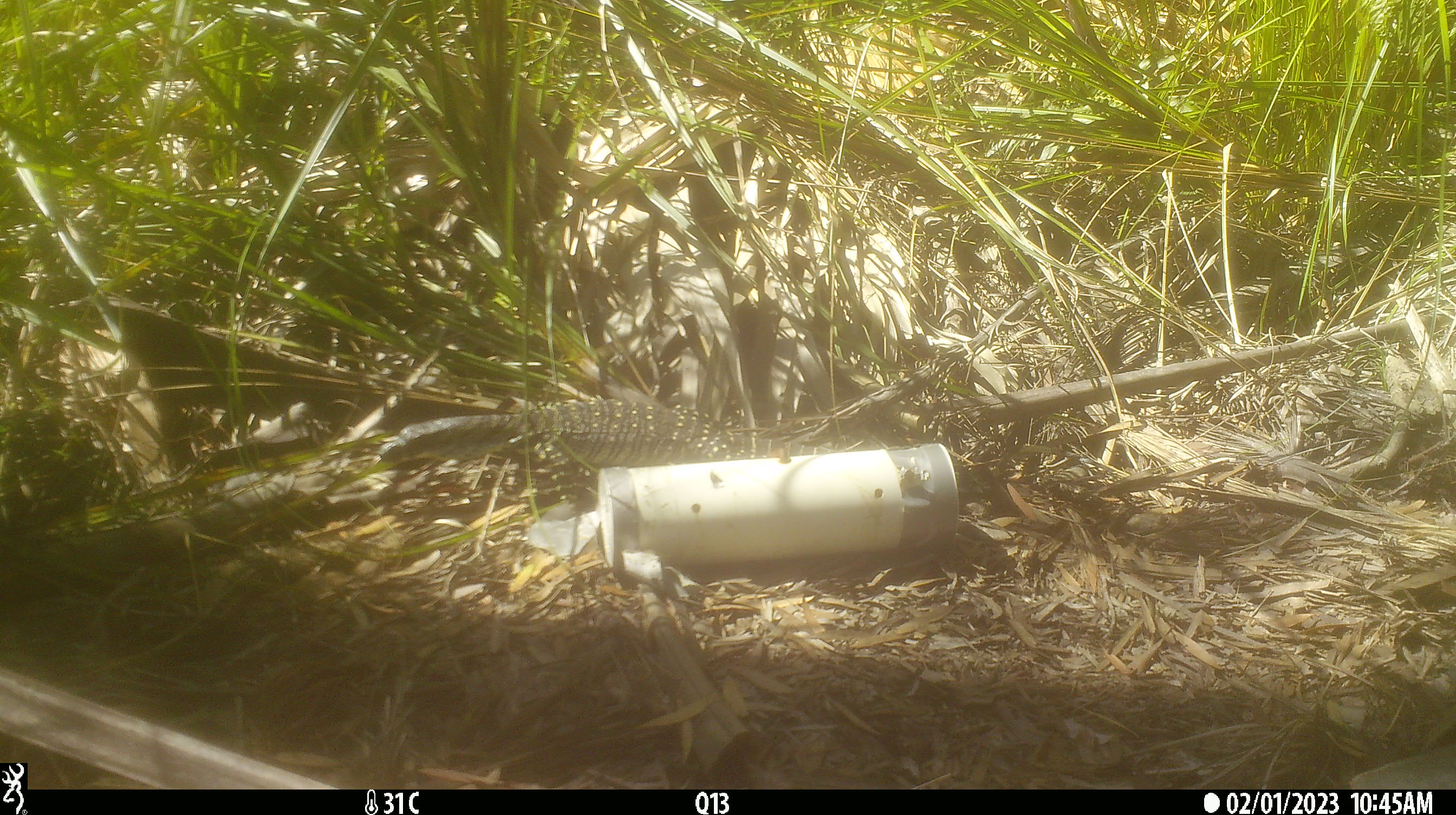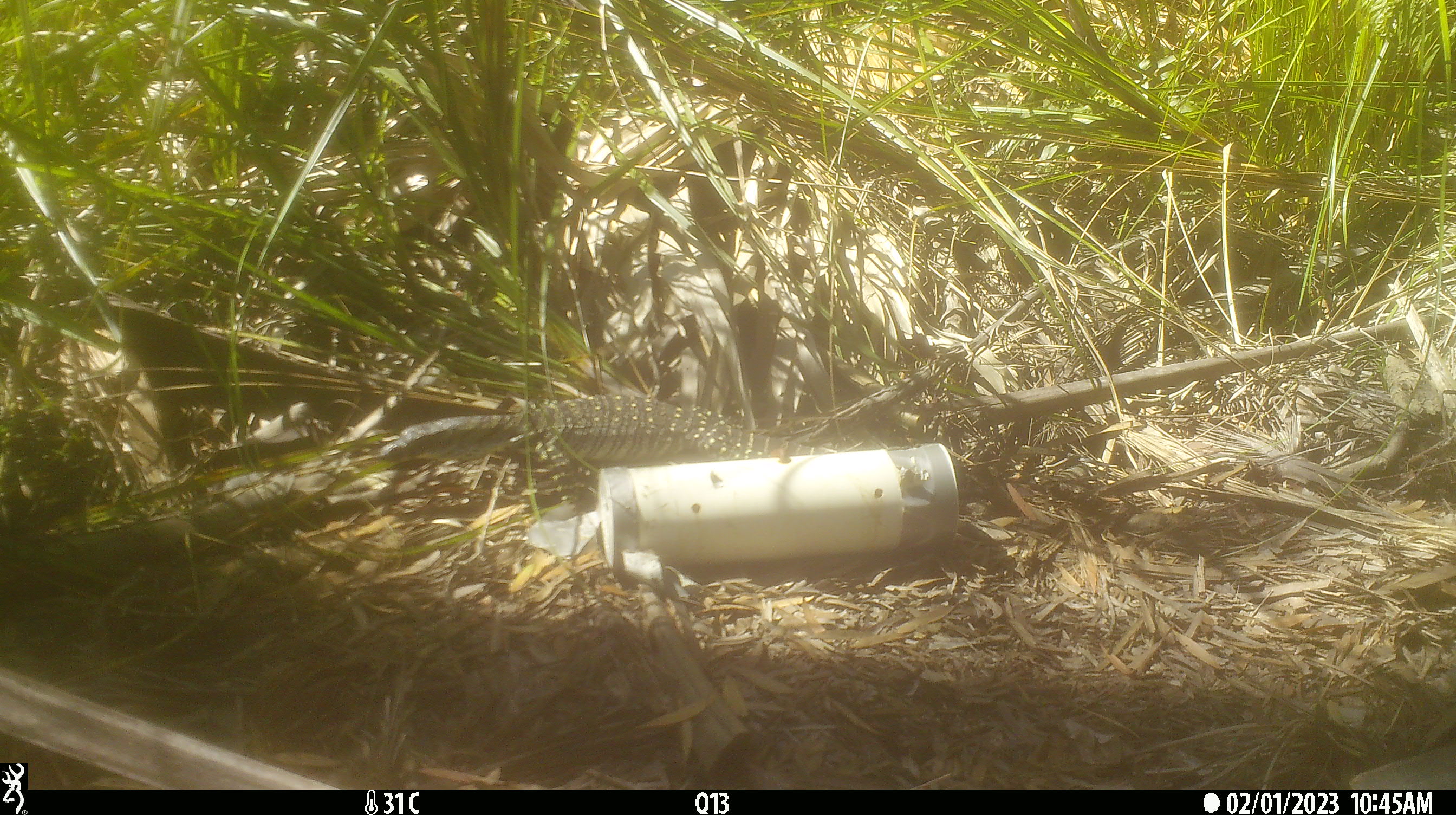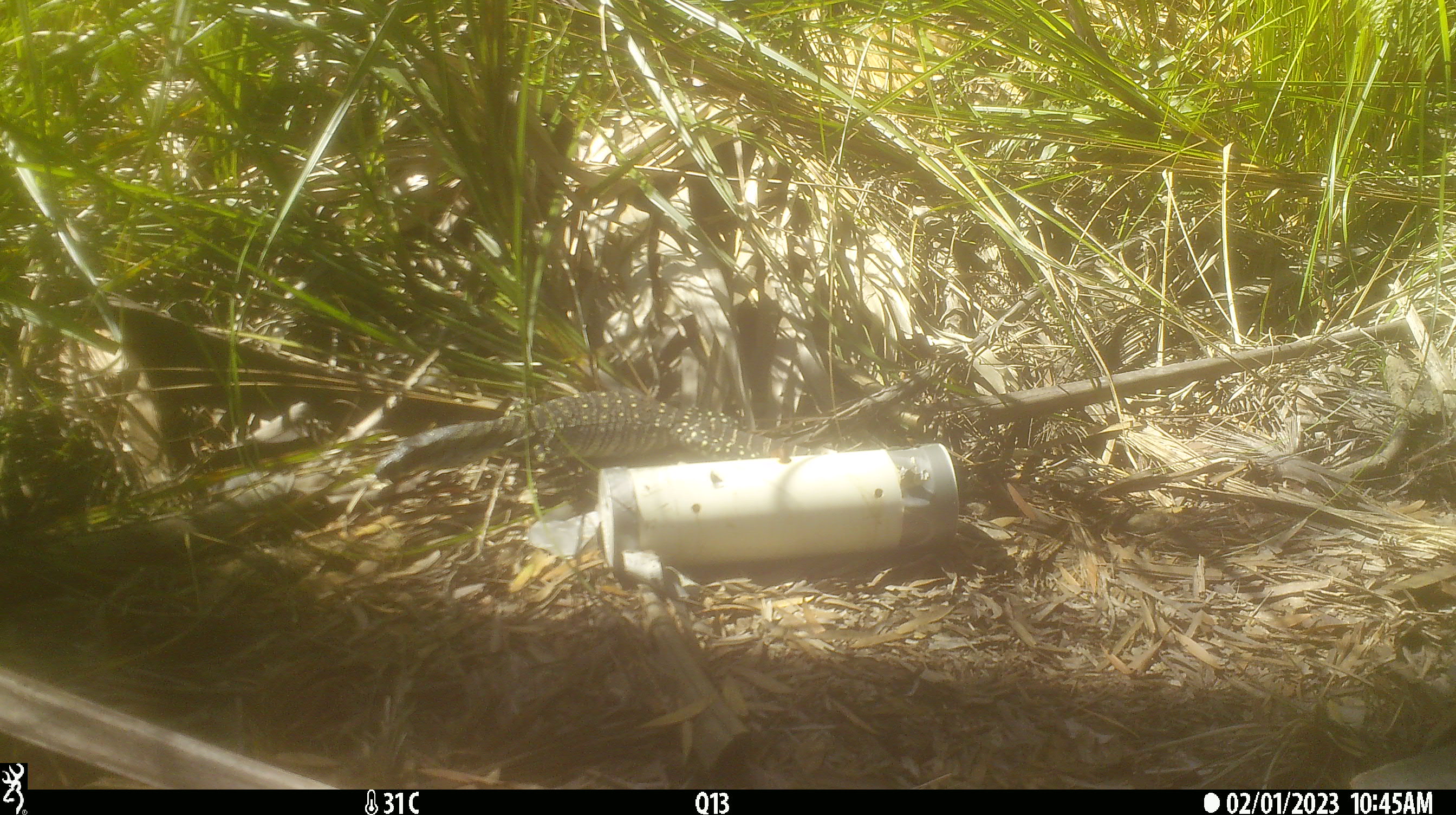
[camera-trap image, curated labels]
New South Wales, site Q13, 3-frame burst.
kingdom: Animalia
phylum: Chordata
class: Reptilia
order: Squamata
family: Varanidae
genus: Varanus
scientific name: Varanus varius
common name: lace monitor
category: goanna